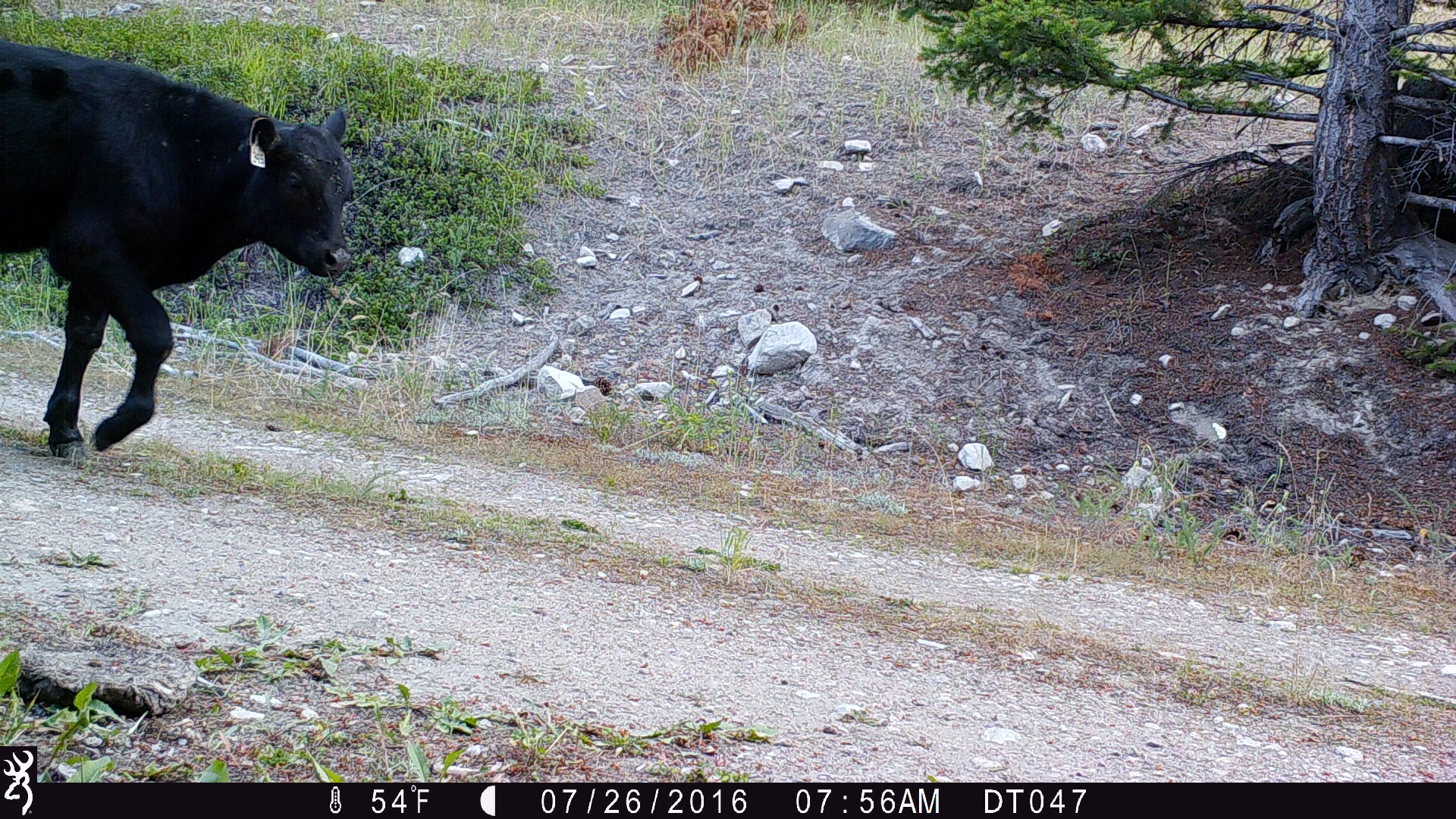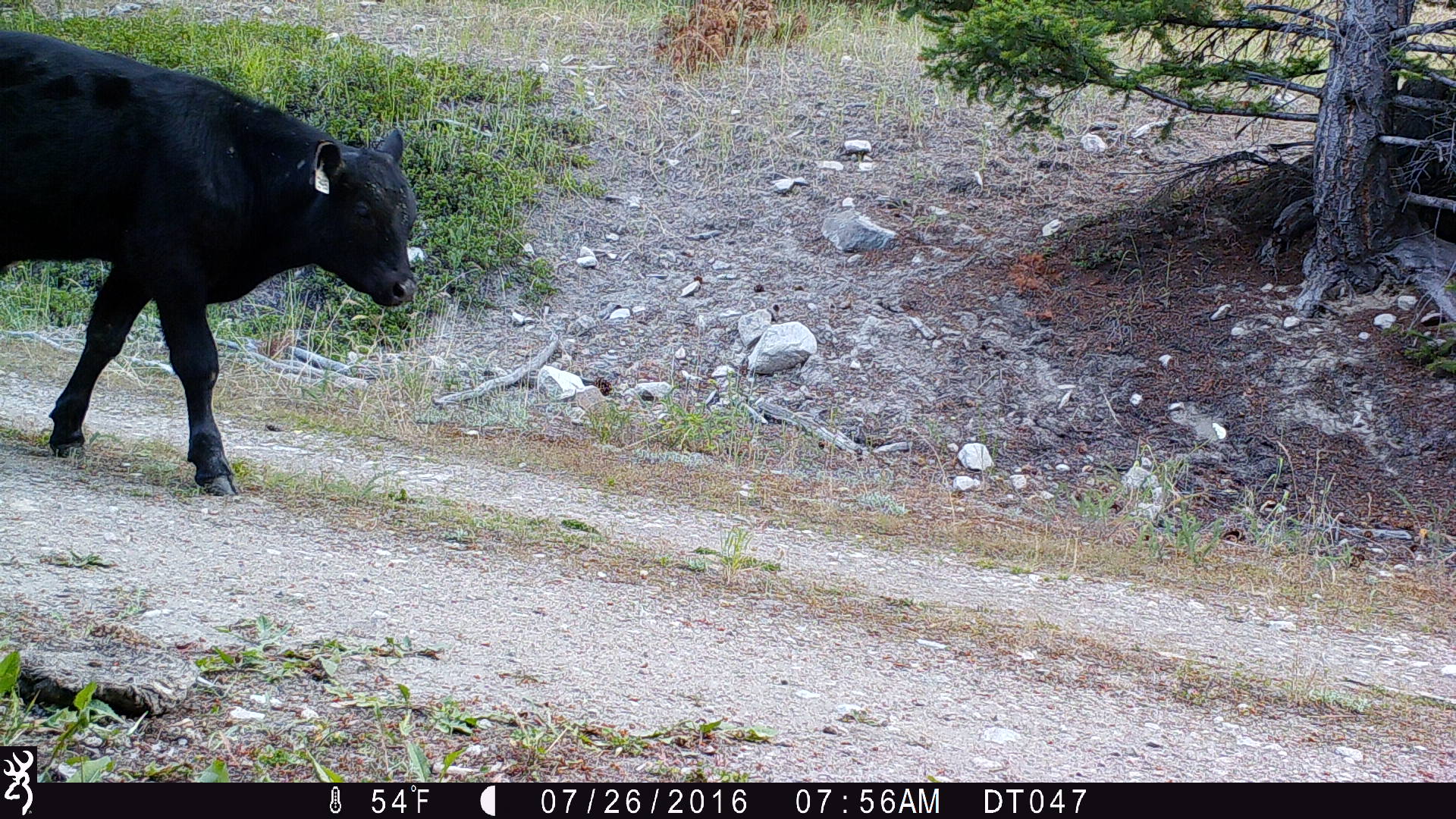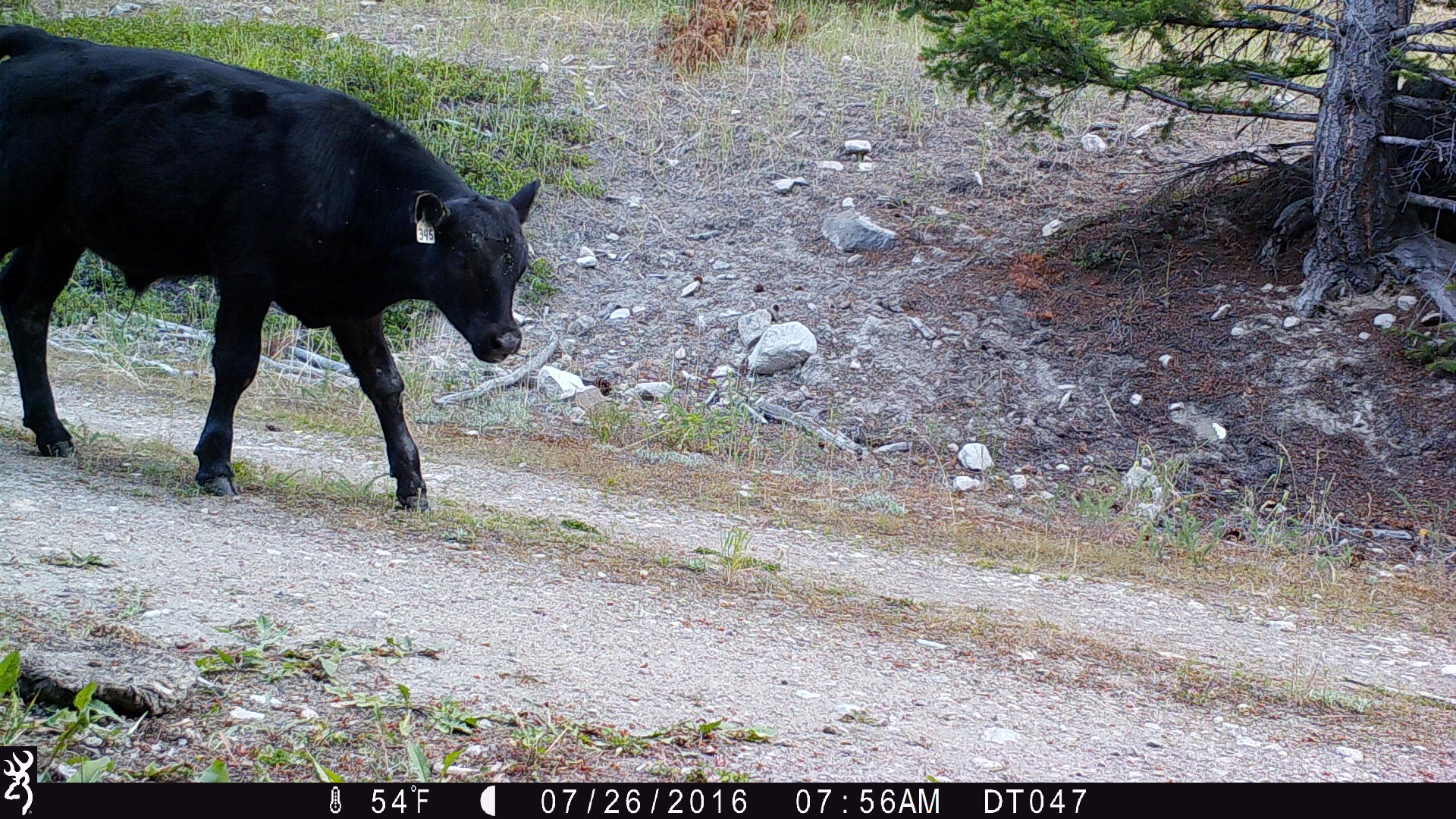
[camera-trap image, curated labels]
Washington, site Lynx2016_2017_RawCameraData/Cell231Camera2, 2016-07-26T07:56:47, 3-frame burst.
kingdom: Animalia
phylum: Chordata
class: Mammalia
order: Artiodactyla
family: Bovidae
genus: Bos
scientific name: Bos taurus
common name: domestic cattle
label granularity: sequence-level